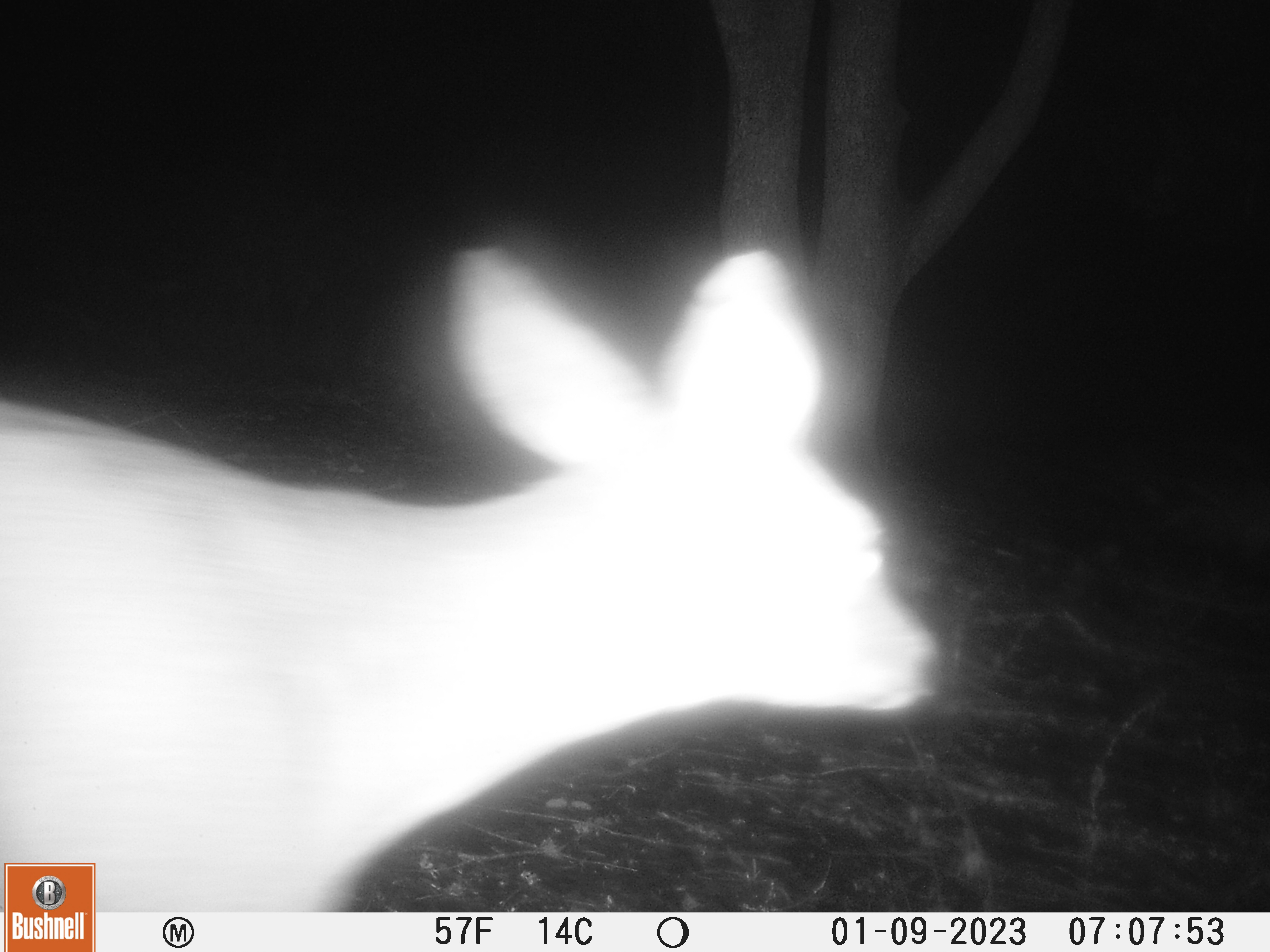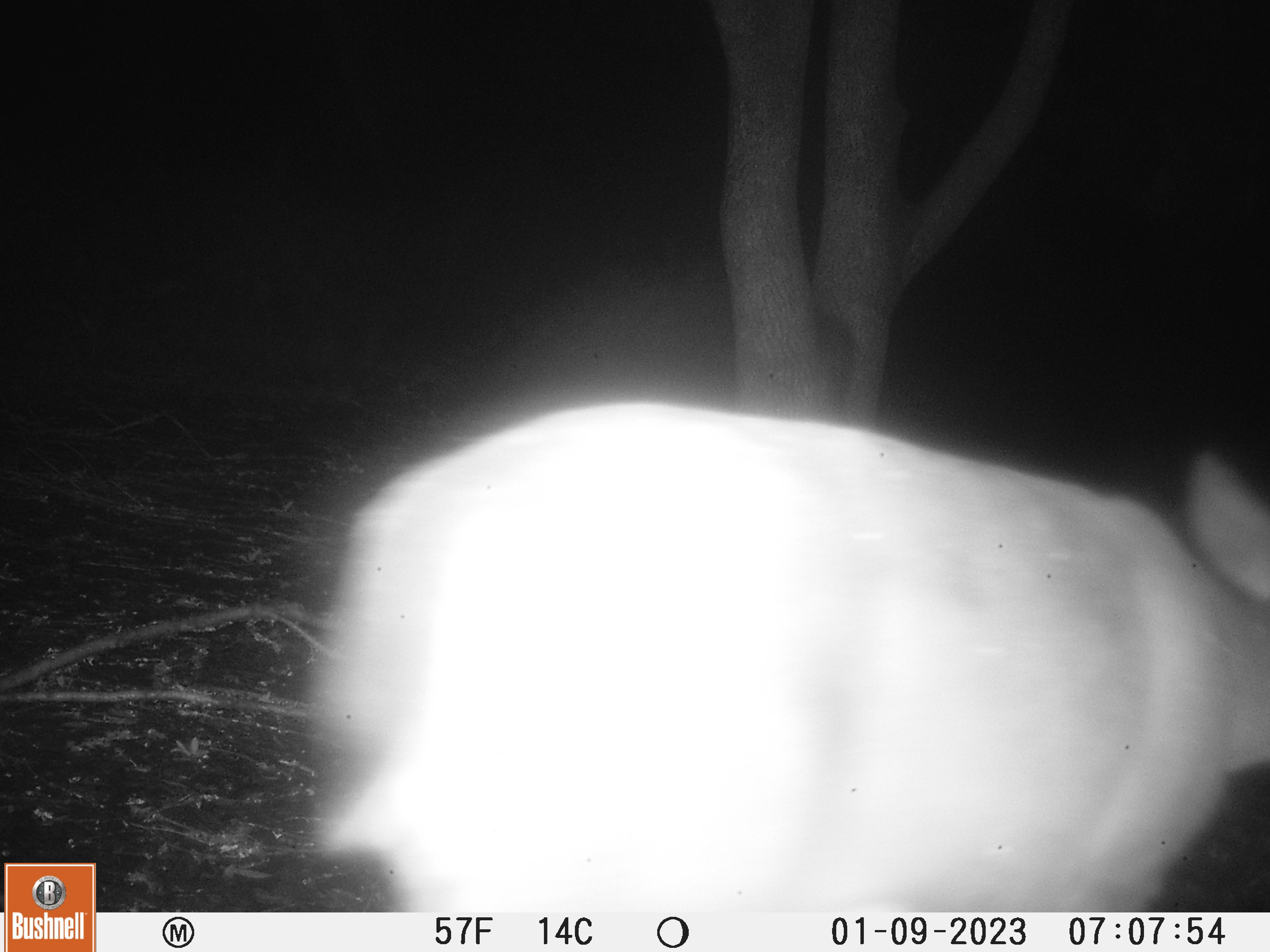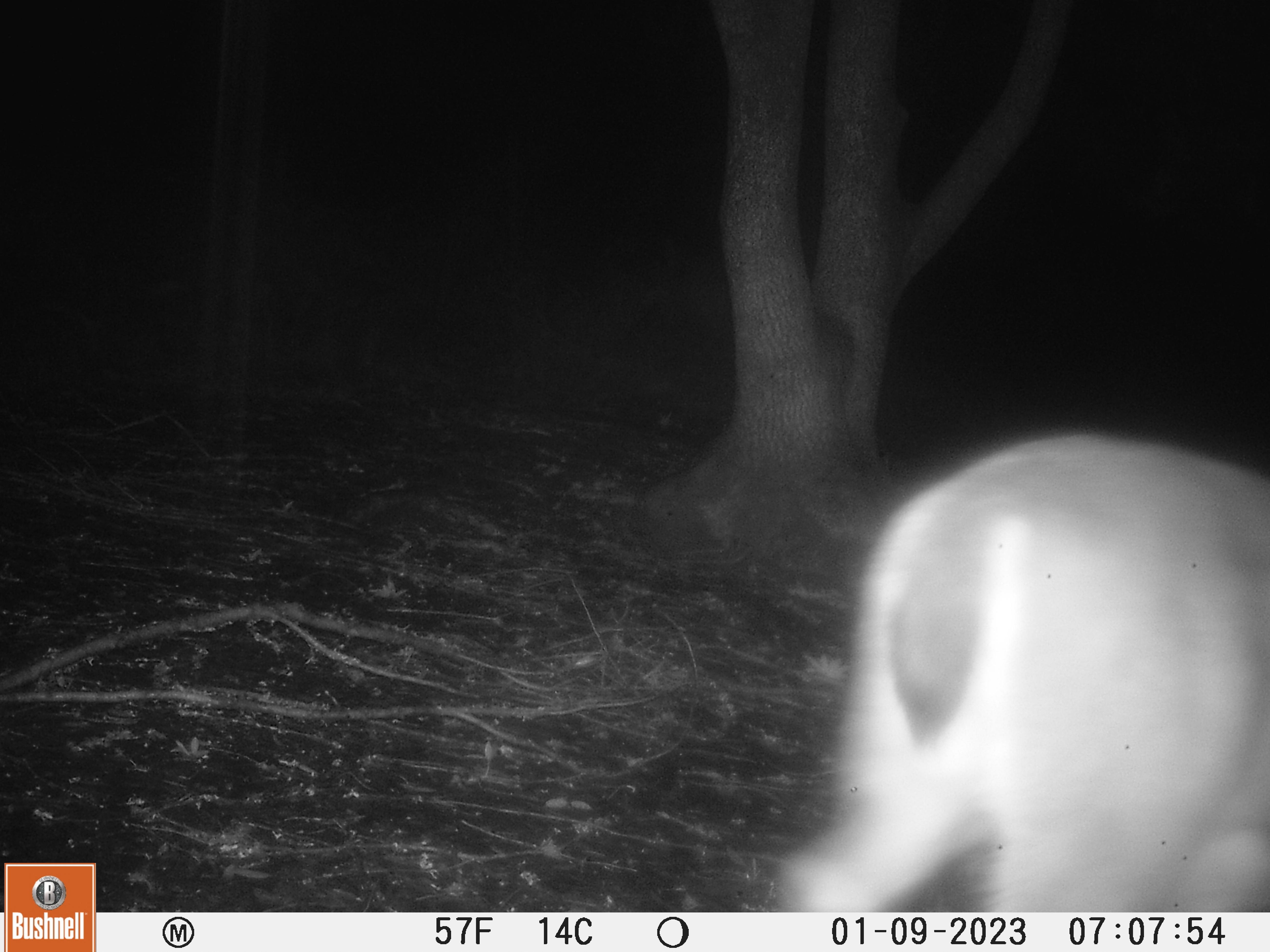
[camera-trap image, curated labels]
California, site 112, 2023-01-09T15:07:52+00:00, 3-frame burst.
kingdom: Animalia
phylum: Chordata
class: Mammalia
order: Artiodactyla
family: Cervidae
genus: Odocoileus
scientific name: Odocoileus hemionus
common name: mule deer